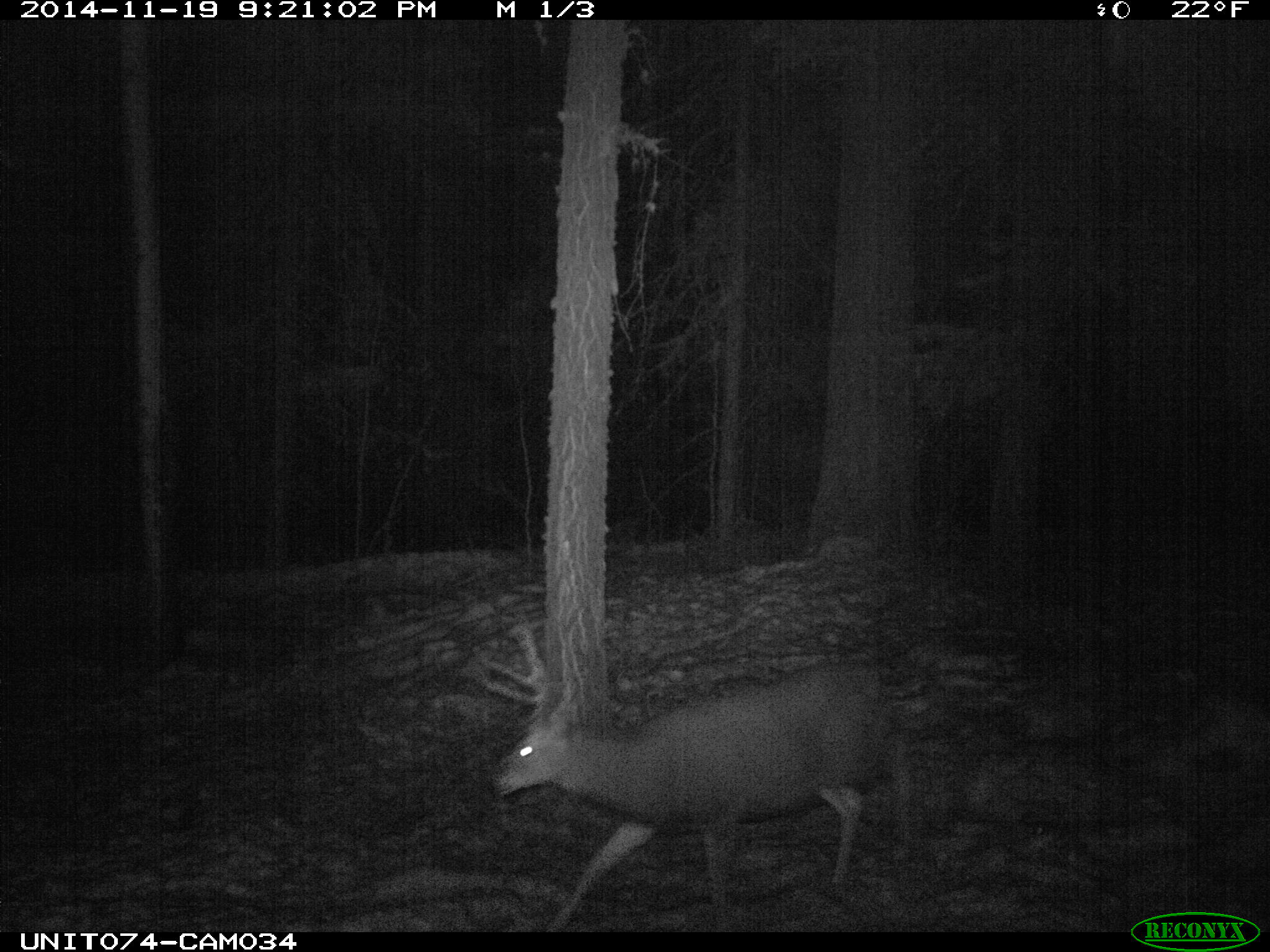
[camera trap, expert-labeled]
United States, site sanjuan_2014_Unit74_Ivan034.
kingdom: Animalia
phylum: Chordata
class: Mammalia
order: Artiodactyla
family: Cervidae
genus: Odocoileus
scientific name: Odocoileus hemionus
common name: mule deer